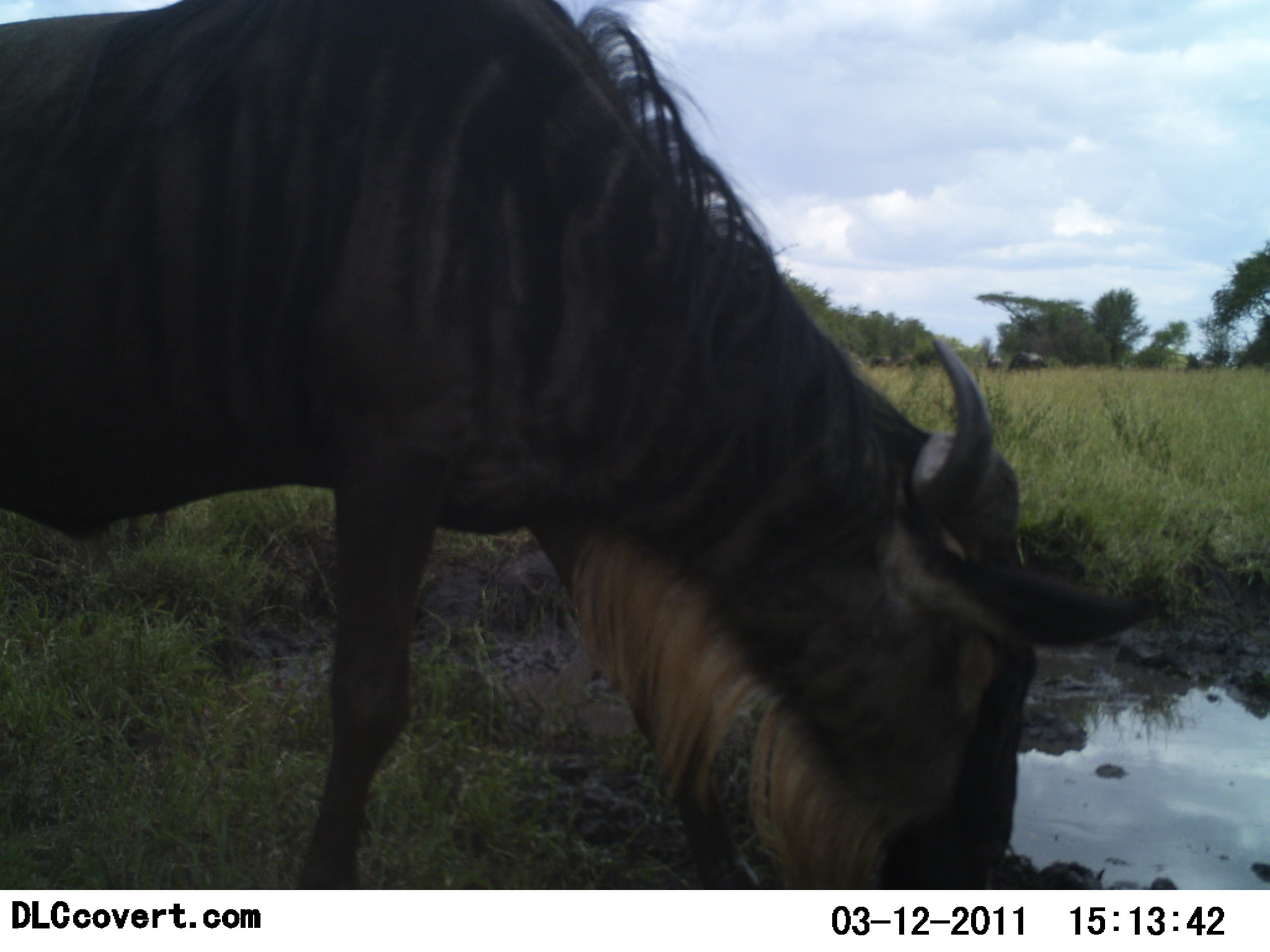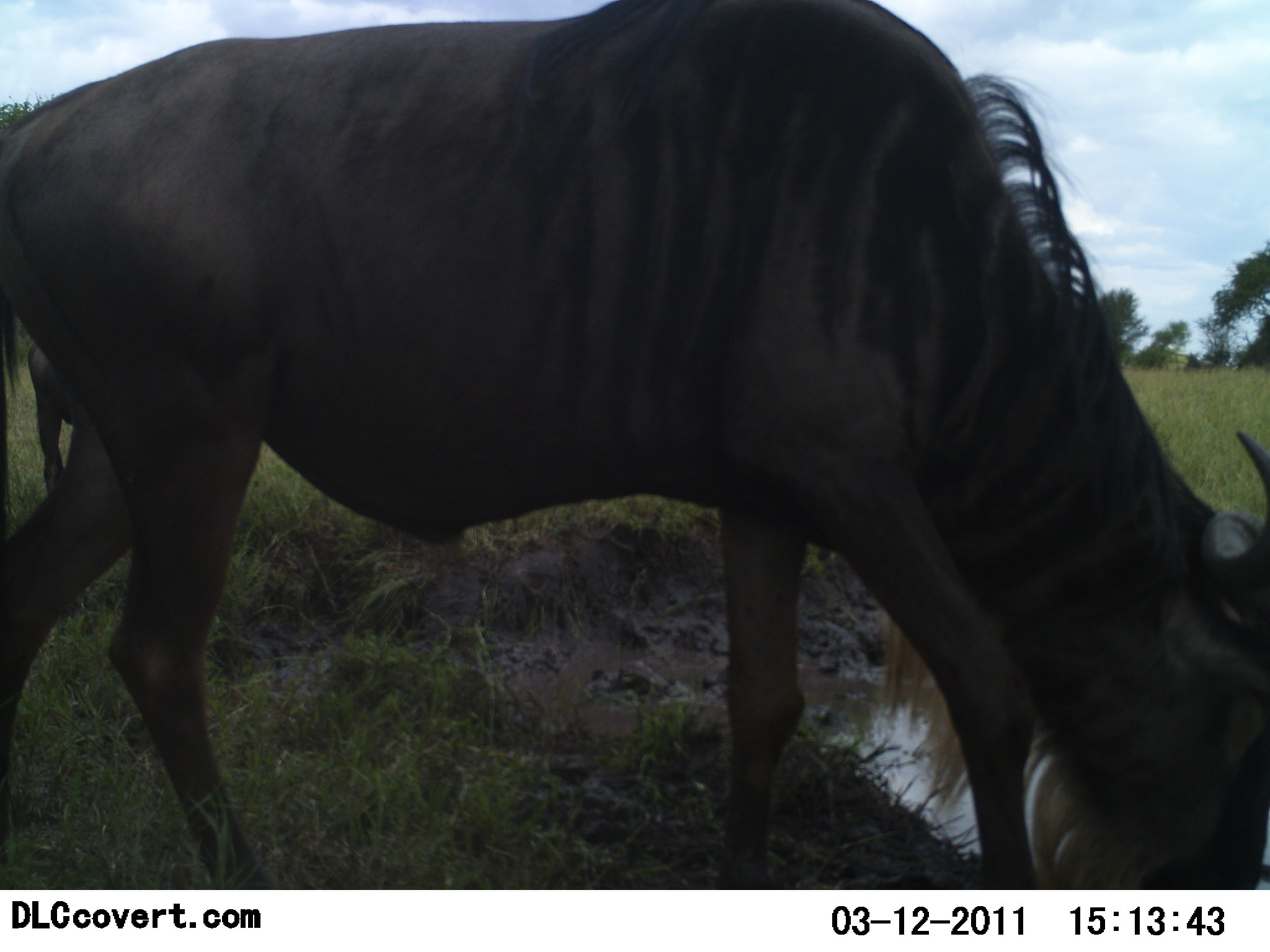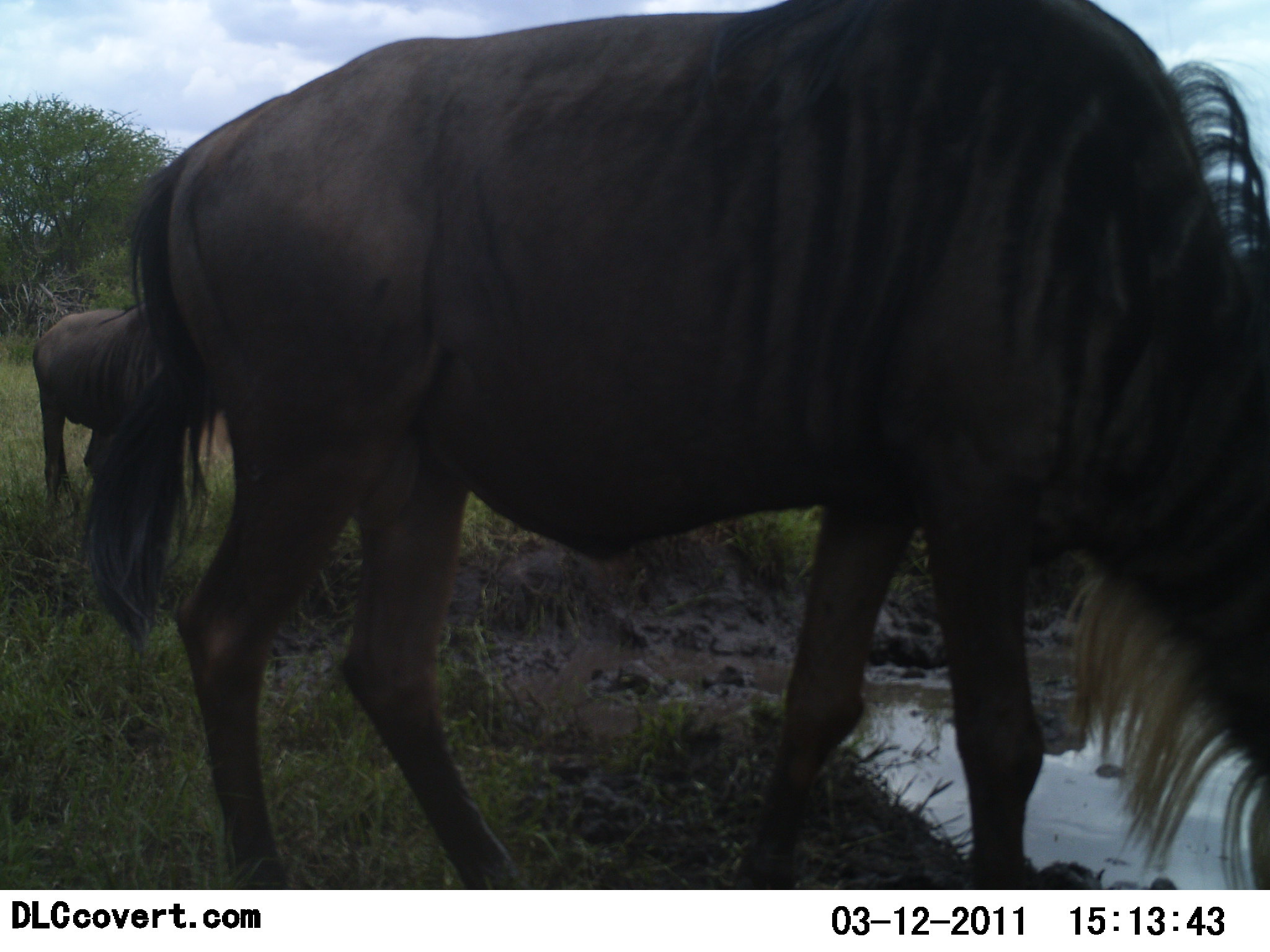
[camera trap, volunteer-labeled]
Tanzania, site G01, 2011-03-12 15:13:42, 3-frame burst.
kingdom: Animalia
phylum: Chordata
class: Mammalia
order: Artiodactyla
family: Bovidae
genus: Connochaetes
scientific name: Connochaetes taurinus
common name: blue wildebeest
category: wildebeest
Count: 2.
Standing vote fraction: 8%.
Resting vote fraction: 0%.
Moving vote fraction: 33%.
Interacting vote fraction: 0%.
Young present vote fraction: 0%.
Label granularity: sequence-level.